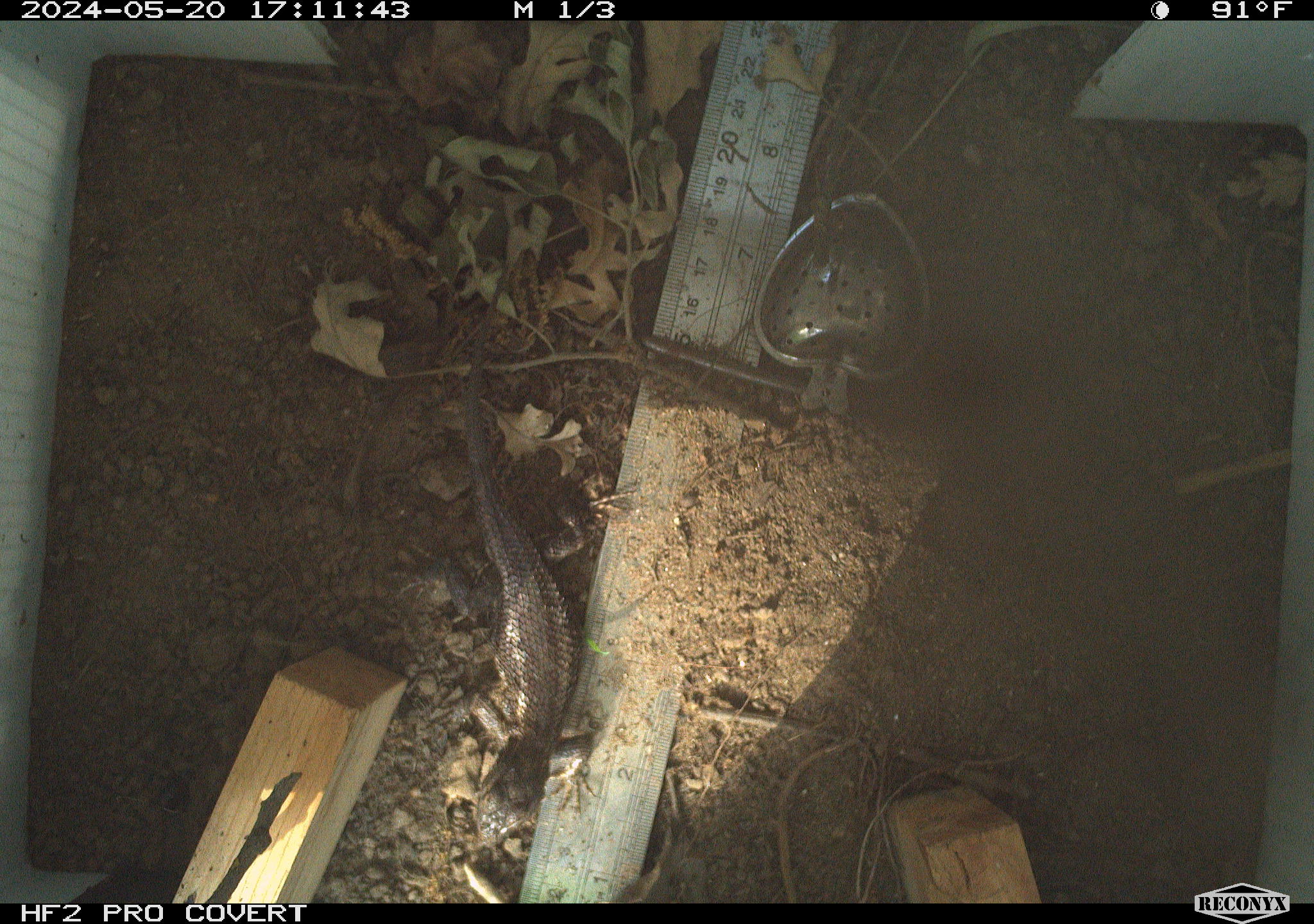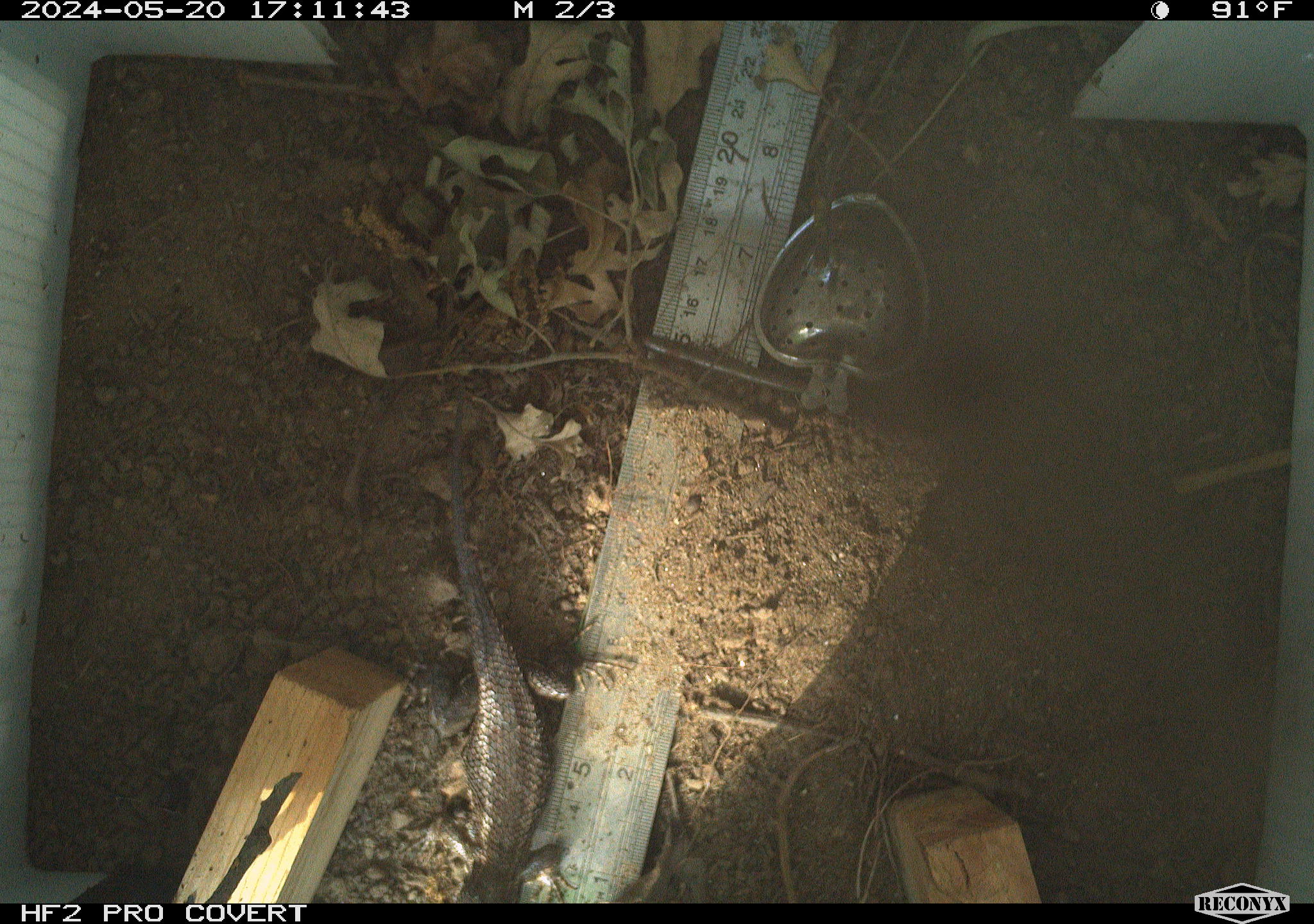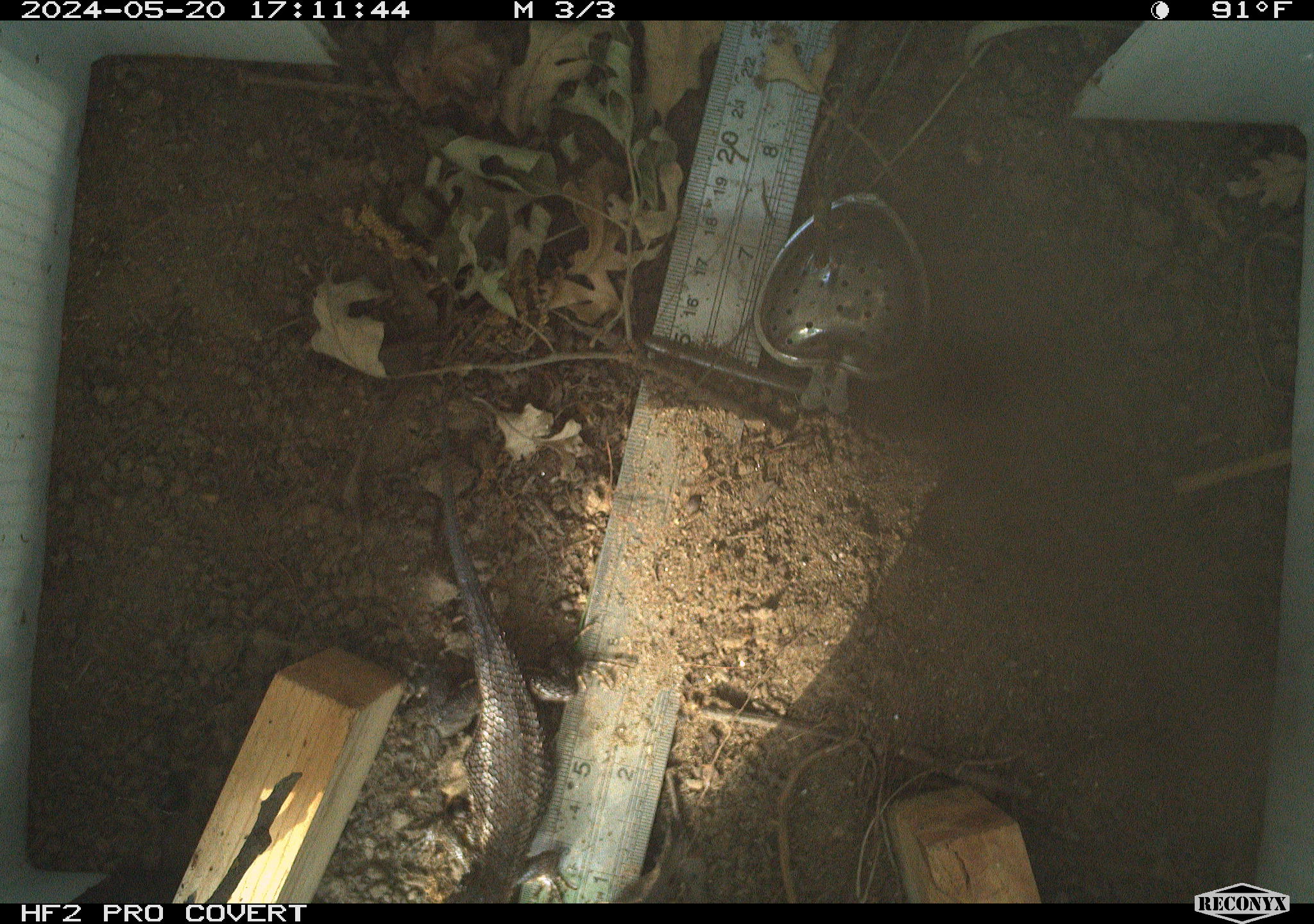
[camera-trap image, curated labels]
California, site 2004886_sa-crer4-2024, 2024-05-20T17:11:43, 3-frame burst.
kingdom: Animalia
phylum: Chordata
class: Reptilia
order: Squamata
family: Phrynosomatidae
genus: Sceloporus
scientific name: Sceloporus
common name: spiny lizards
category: sceloporus species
Sceloporus species (spiny lizards) (Sceloporus).